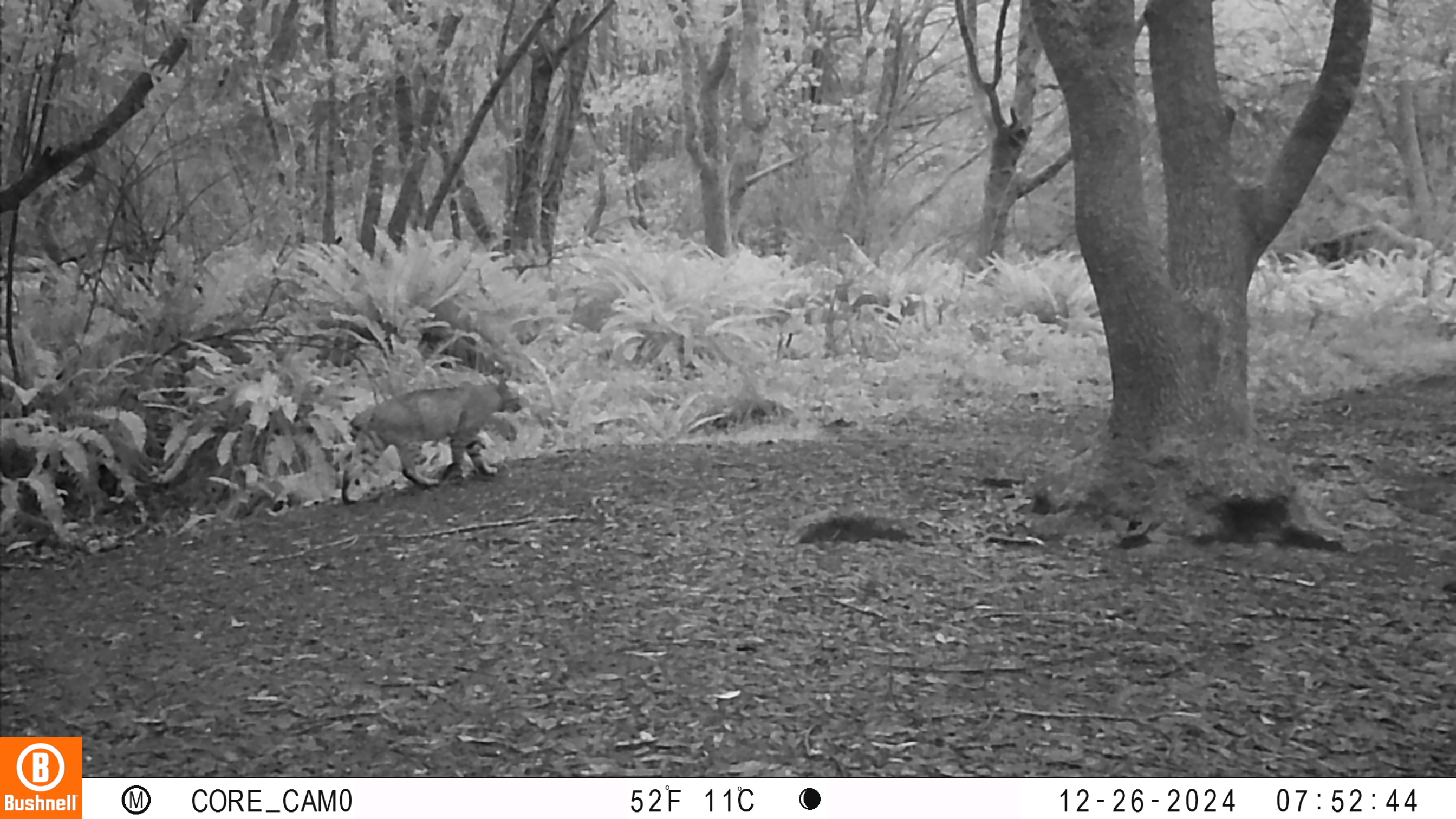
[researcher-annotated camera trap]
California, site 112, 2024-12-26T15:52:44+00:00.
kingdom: Animalia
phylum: Chordata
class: Mammalia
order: Carnivora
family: Felidae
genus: Lynx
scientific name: Lynx rufus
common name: bobcat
Bobcat (Lynx rufus).